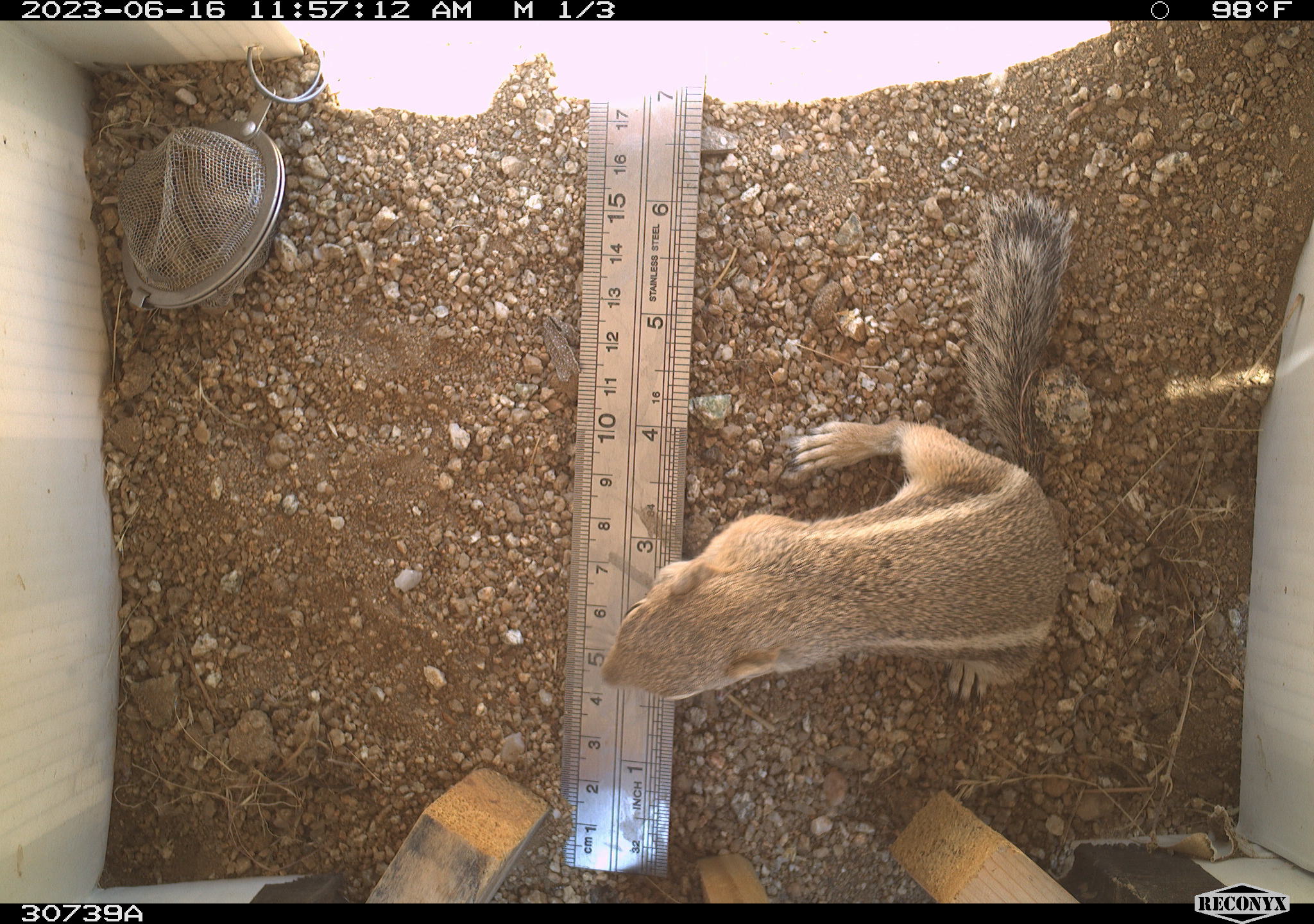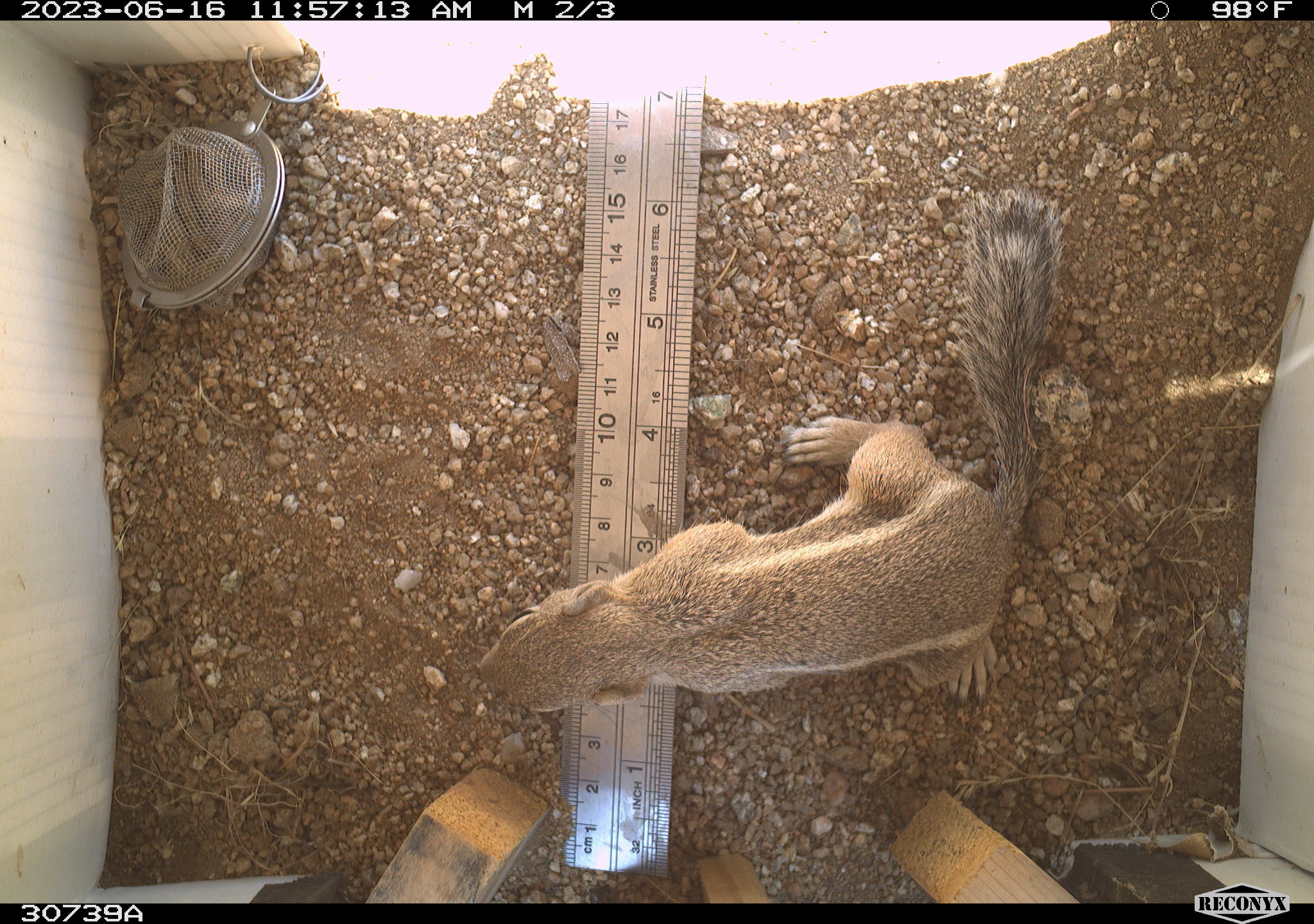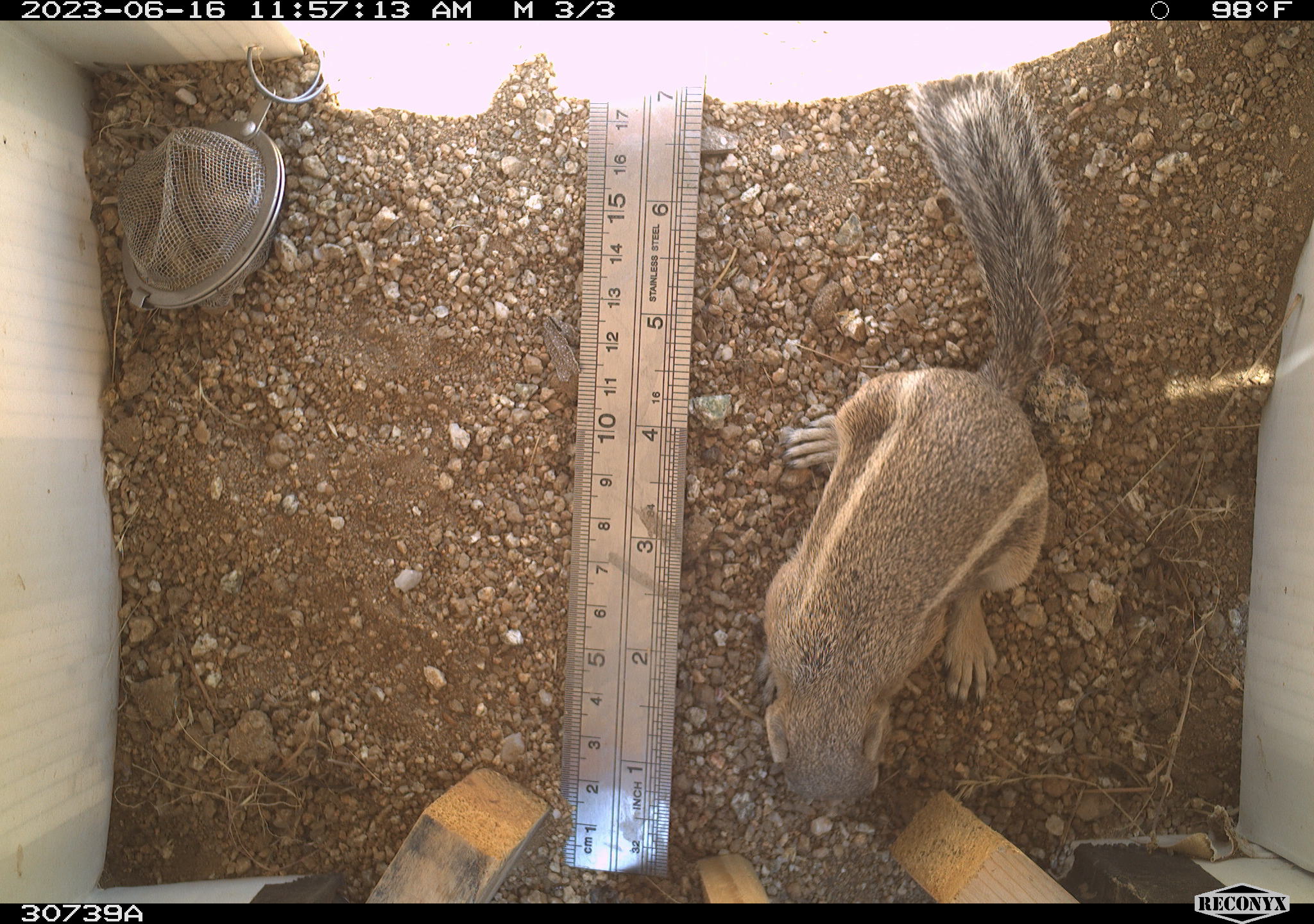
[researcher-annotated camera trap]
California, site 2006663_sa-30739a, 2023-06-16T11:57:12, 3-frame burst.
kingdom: Animalia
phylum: Chordata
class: Mammalia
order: Rodentia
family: Sciuridae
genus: Ammospermophilus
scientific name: Ammospermophilus leucurus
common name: white-tailed antelope squirrel